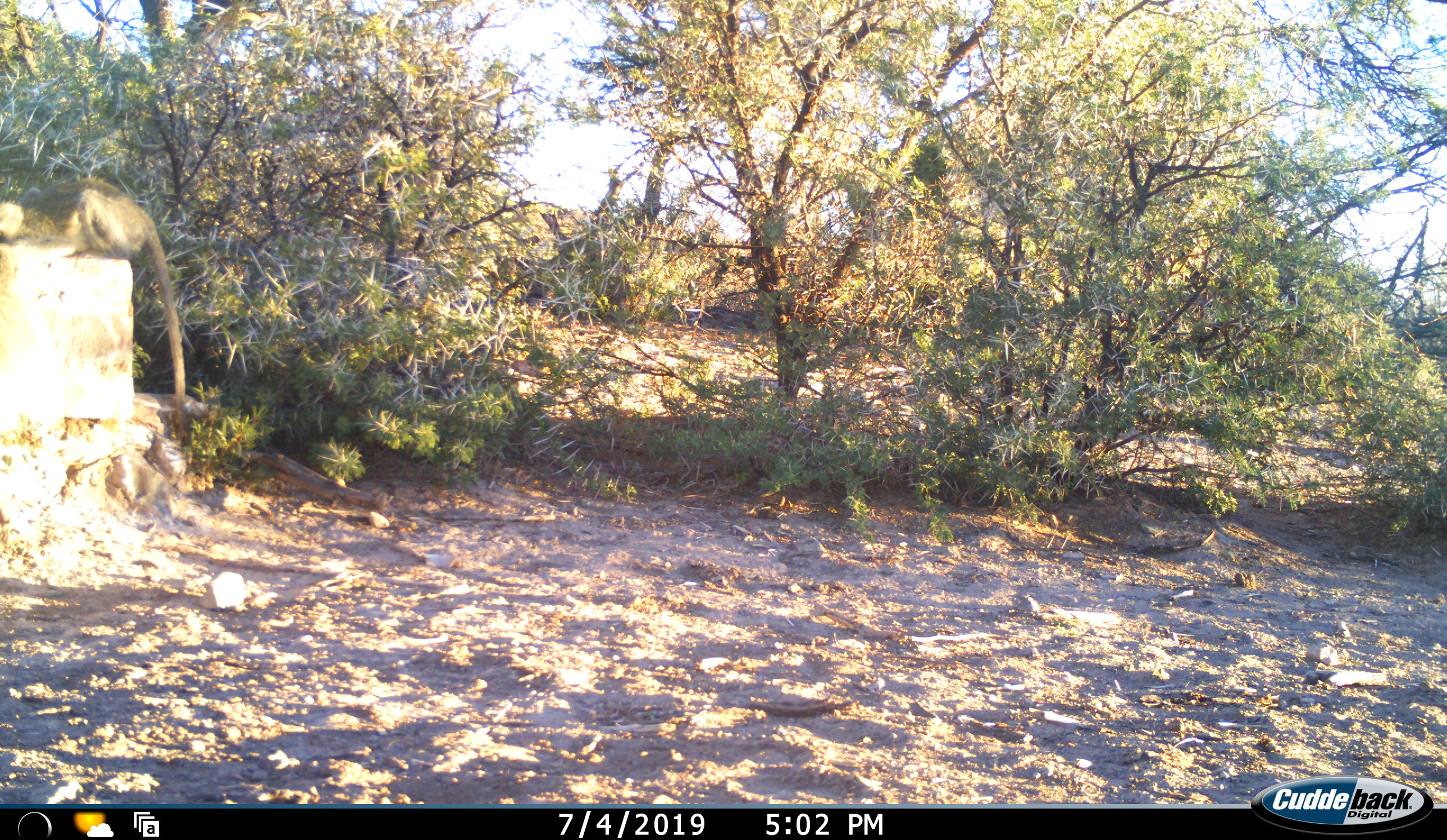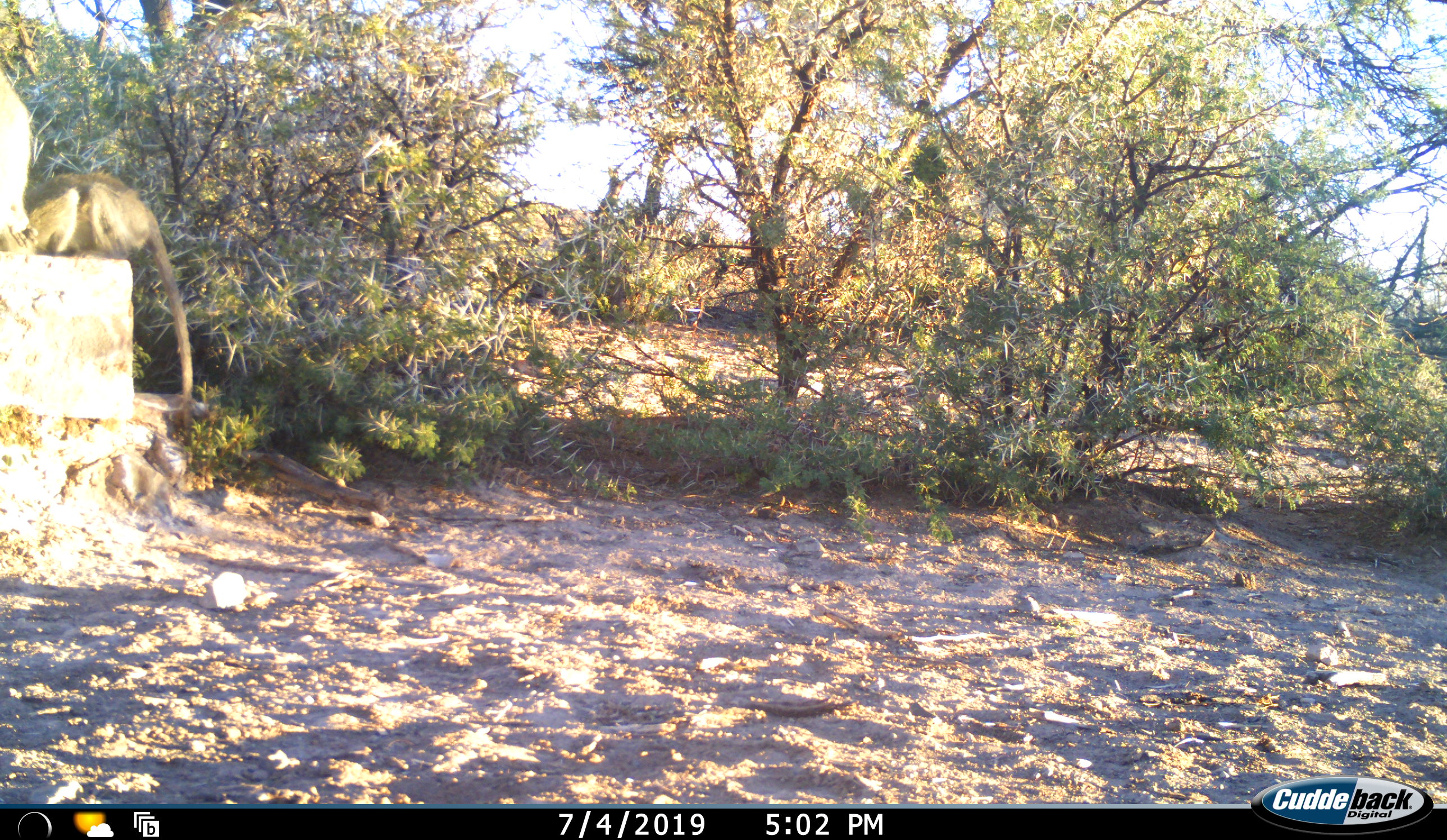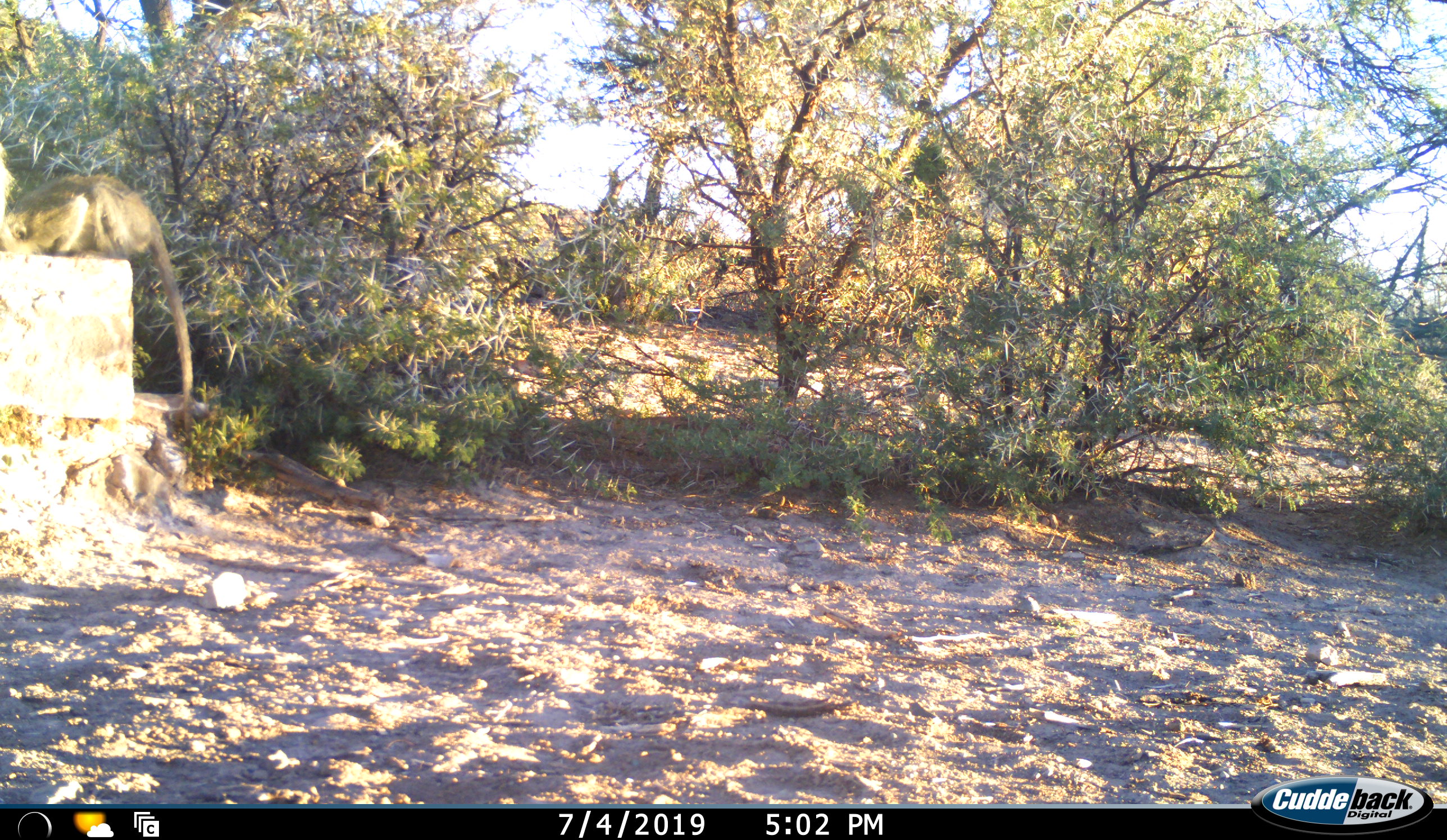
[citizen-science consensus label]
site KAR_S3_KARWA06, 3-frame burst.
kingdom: Animalia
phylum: Chordata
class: Mammalia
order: Primates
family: Cercopithecidae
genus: Chlorocebus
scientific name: Chlorocebus pygerythrus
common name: vervet monkey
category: monkeyvervet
Monkeyvervet (vervet monkey) (Chlorocebus pygerythrus), count 2. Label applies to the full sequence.